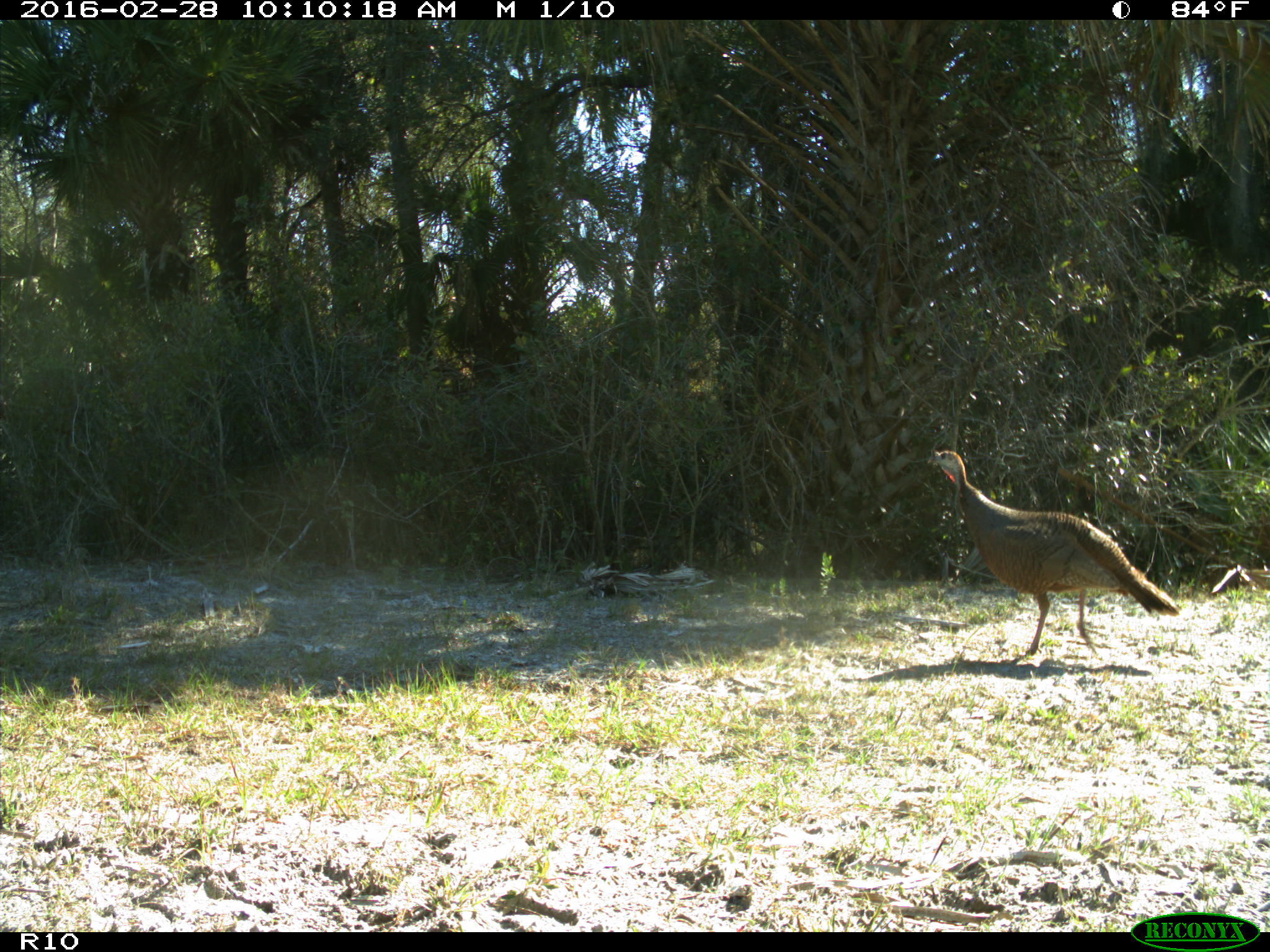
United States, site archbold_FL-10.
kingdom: Animalia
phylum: Chordata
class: Aves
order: Galliformes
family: Phasianidae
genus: Meleagris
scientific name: Meleagris gallopavo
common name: wild turkey